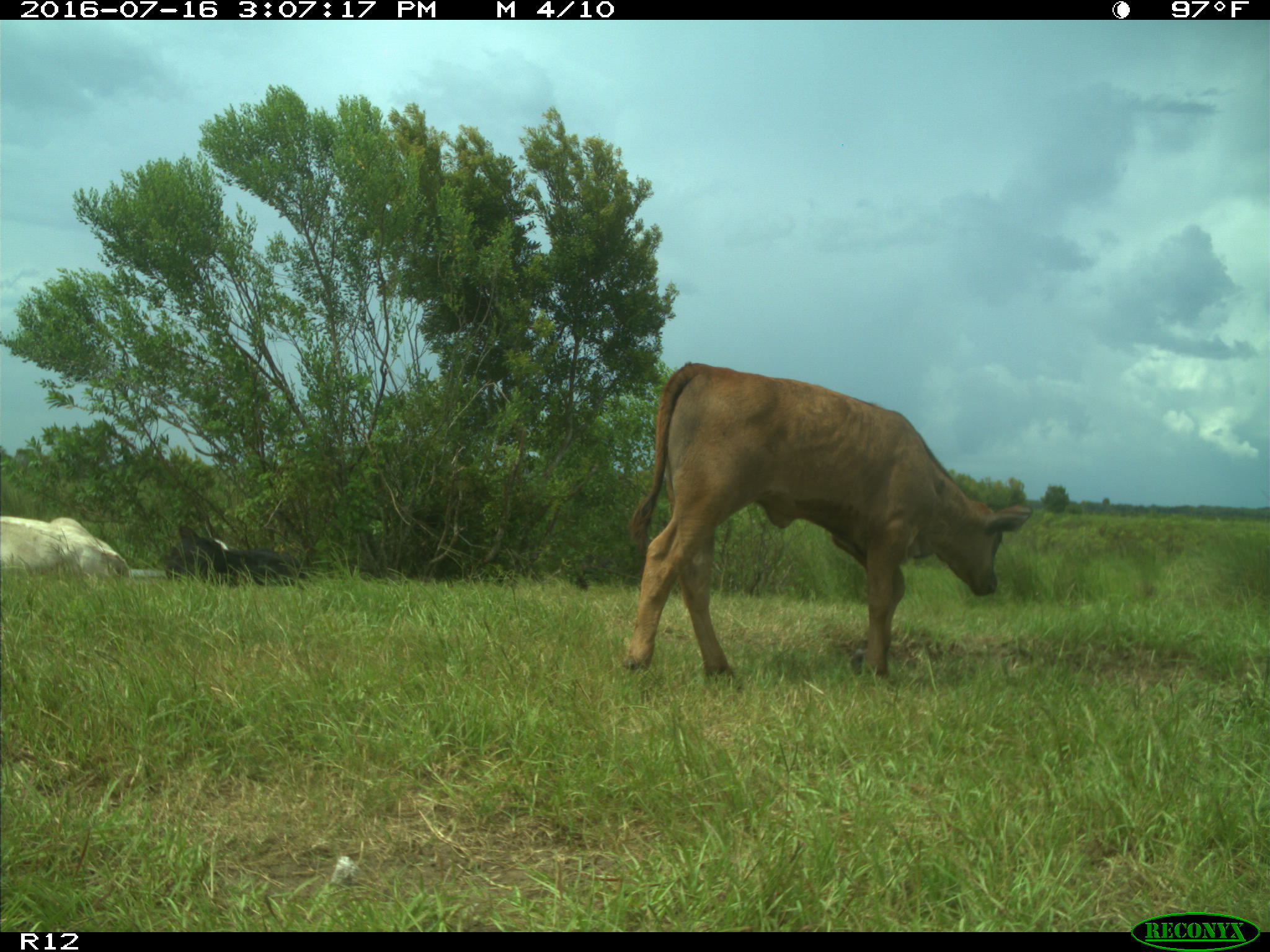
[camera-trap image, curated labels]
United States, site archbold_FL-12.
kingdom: Animalia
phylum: Chordata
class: Mammalia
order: Artiodactyla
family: Bovidae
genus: Bos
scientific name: Bos taurus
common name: domestic cow